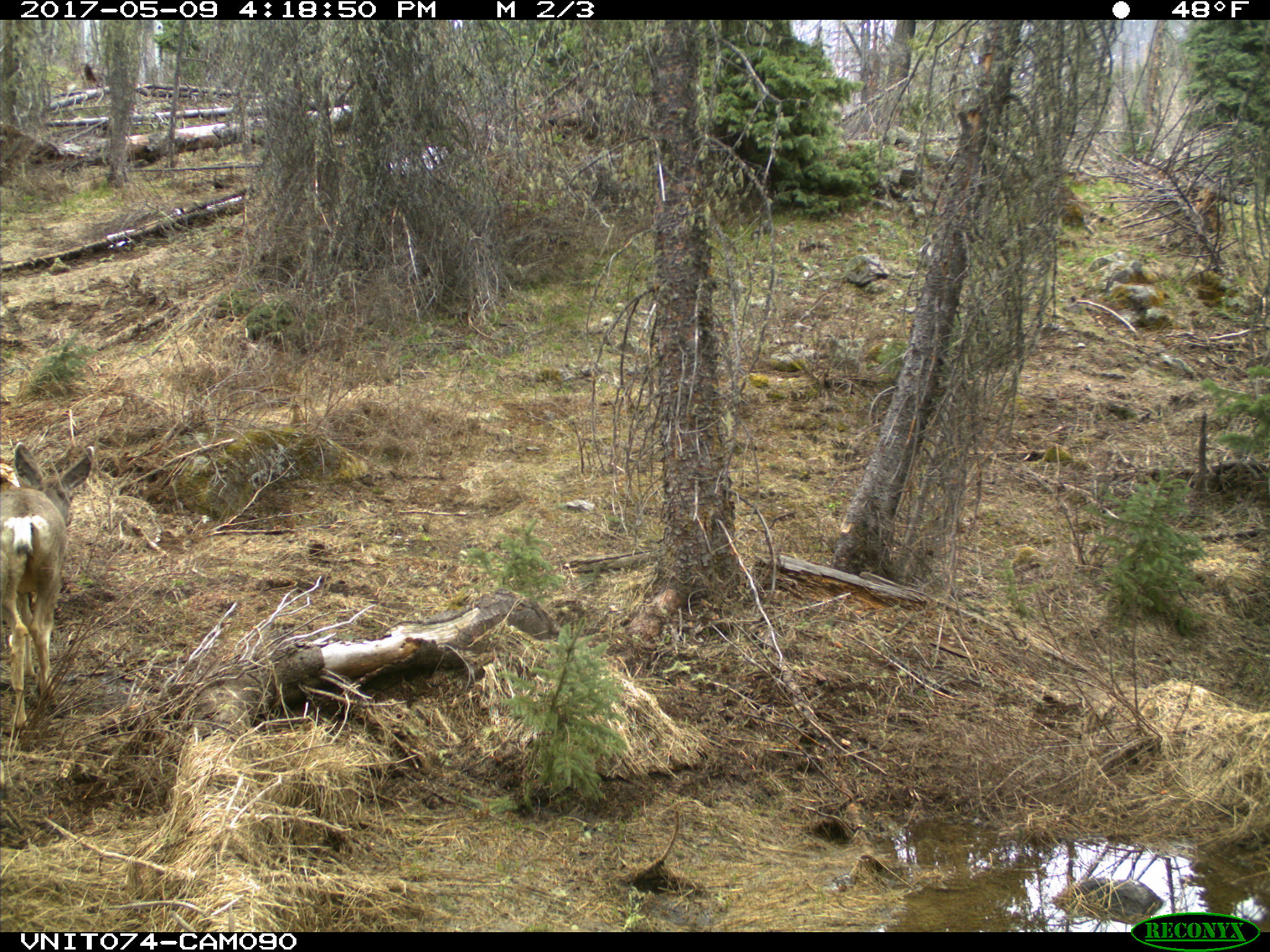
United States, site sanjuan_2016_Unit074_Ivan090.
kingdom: Animalia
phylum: Chordata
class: Mammalia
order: Artiodactyla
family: Cervidae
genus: Odocoileus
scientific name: Odocoileus hemionus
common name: mule deer